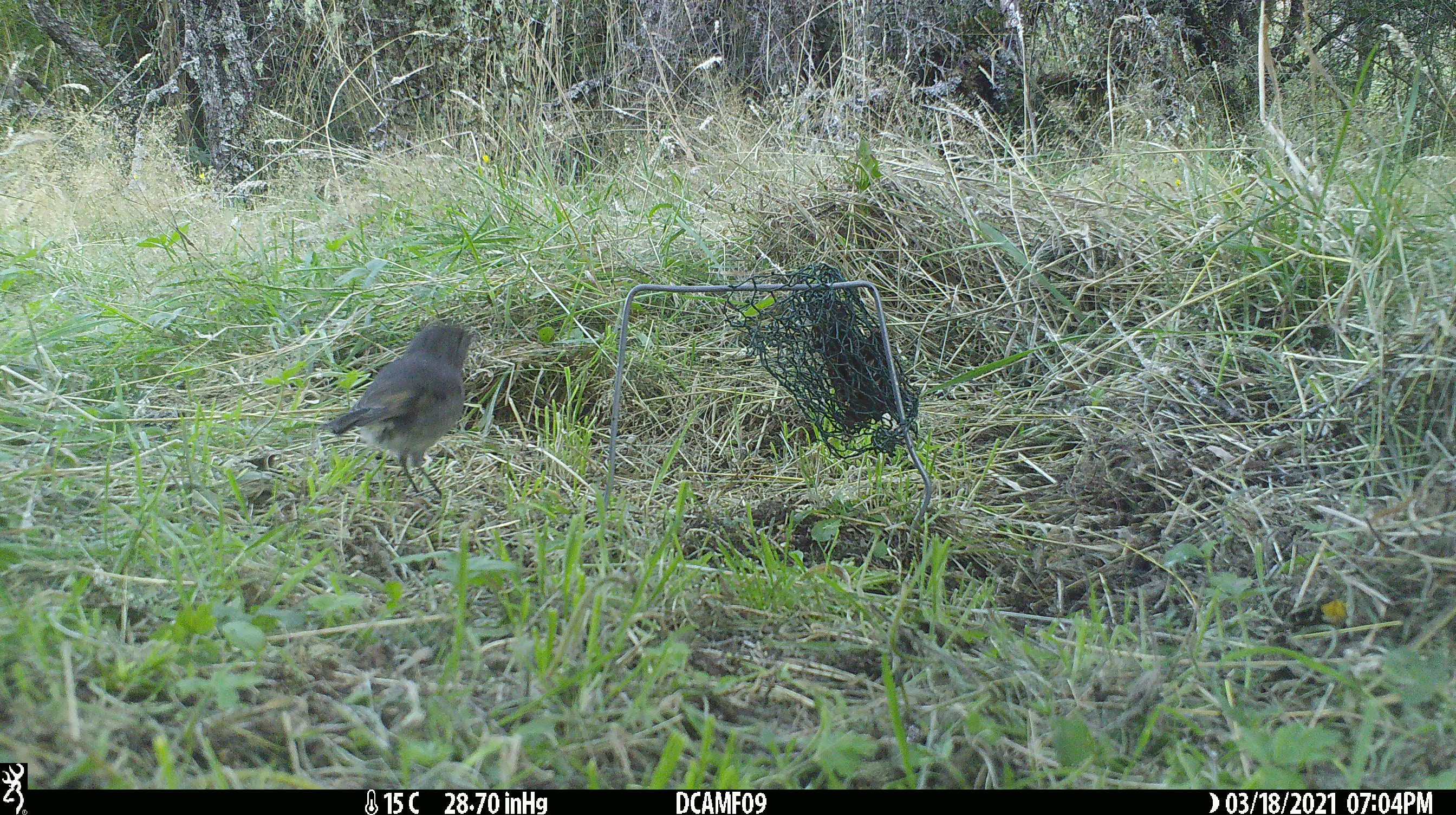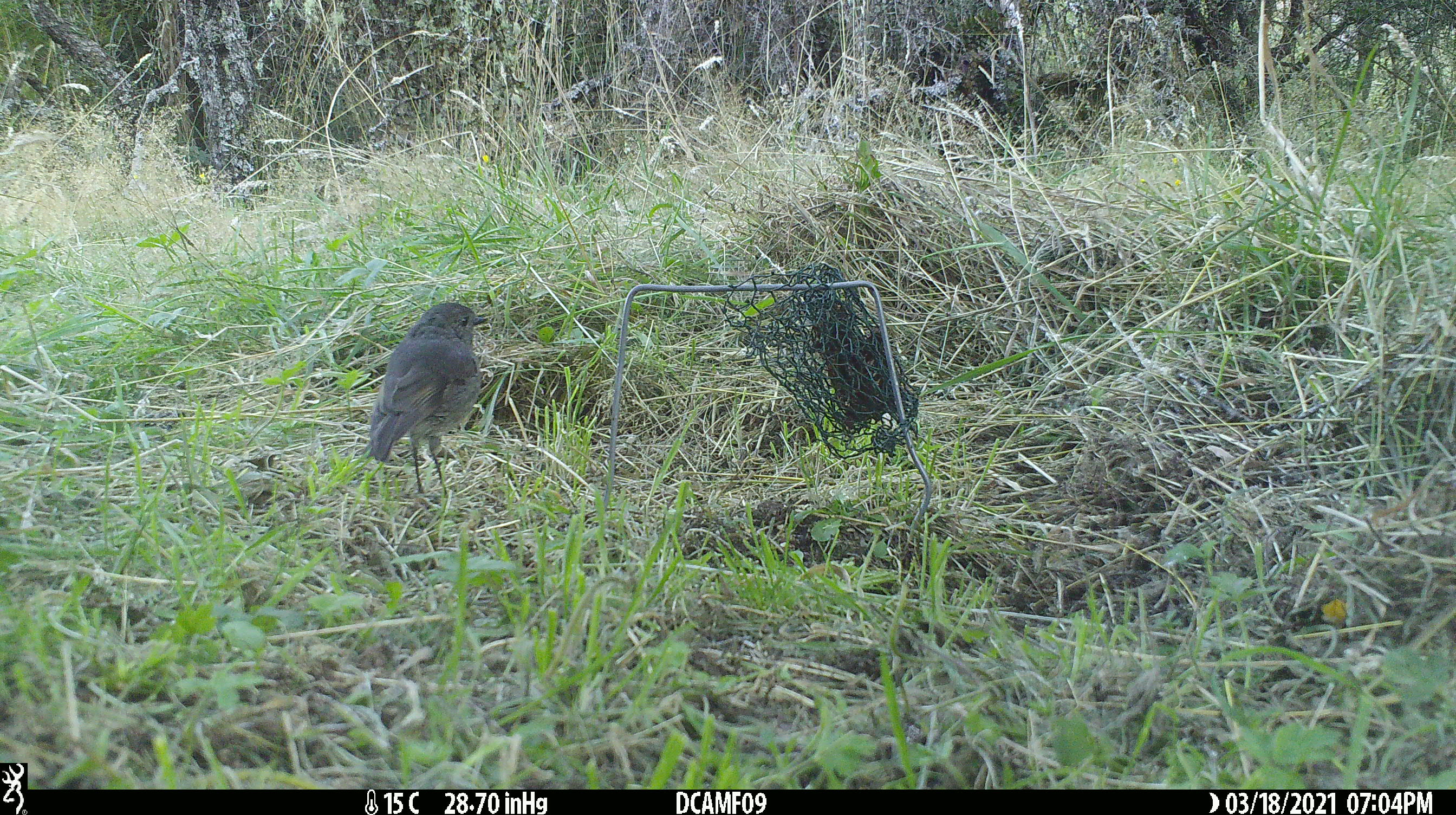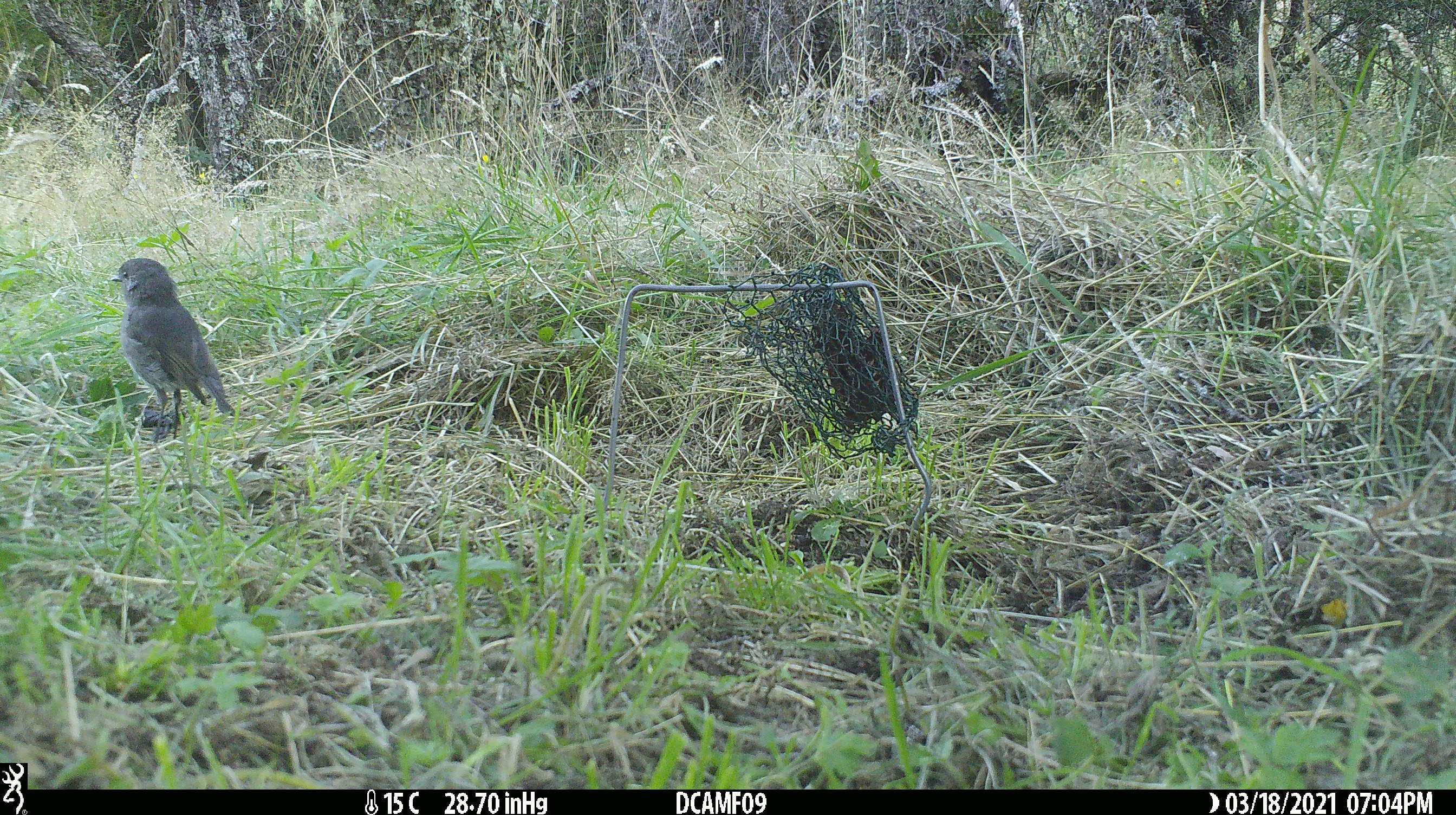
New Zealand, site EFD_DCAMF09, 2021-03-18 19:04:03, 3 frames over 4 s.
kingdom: Animalia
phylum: Chordata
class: Aves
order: Passeriformes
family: Petroicidae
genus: Petroica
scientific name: Petroica australis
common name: new zealand robin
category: robin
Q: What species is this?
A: Robin (new zealand robin) (Petroica australis).